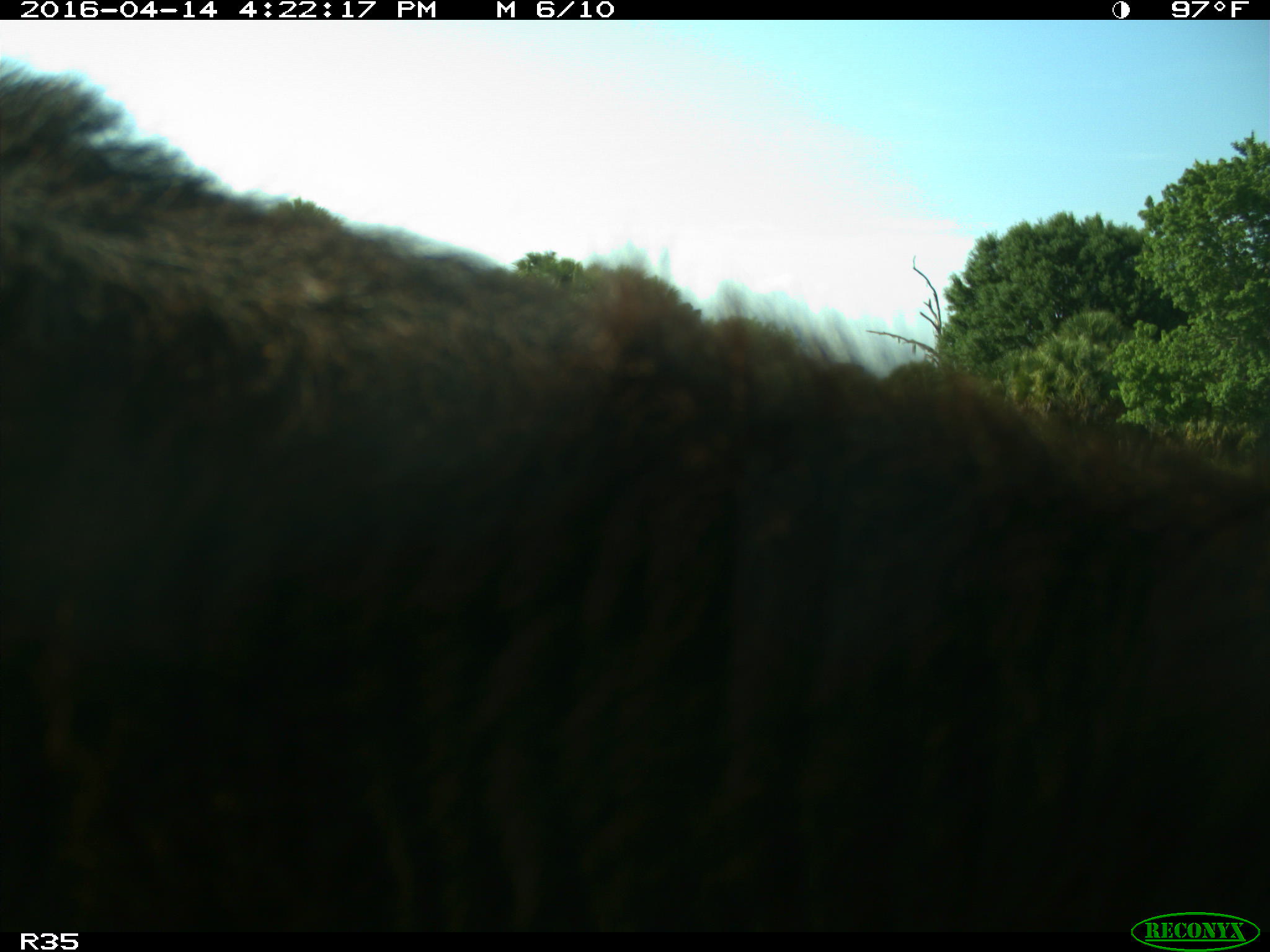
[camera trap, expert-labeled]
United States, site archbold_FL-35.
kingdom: Animalia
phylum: Chordata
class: Mammalia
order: Artiodactyla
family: Bovidae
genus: Bos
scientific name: Bos taurus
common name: domestic cow